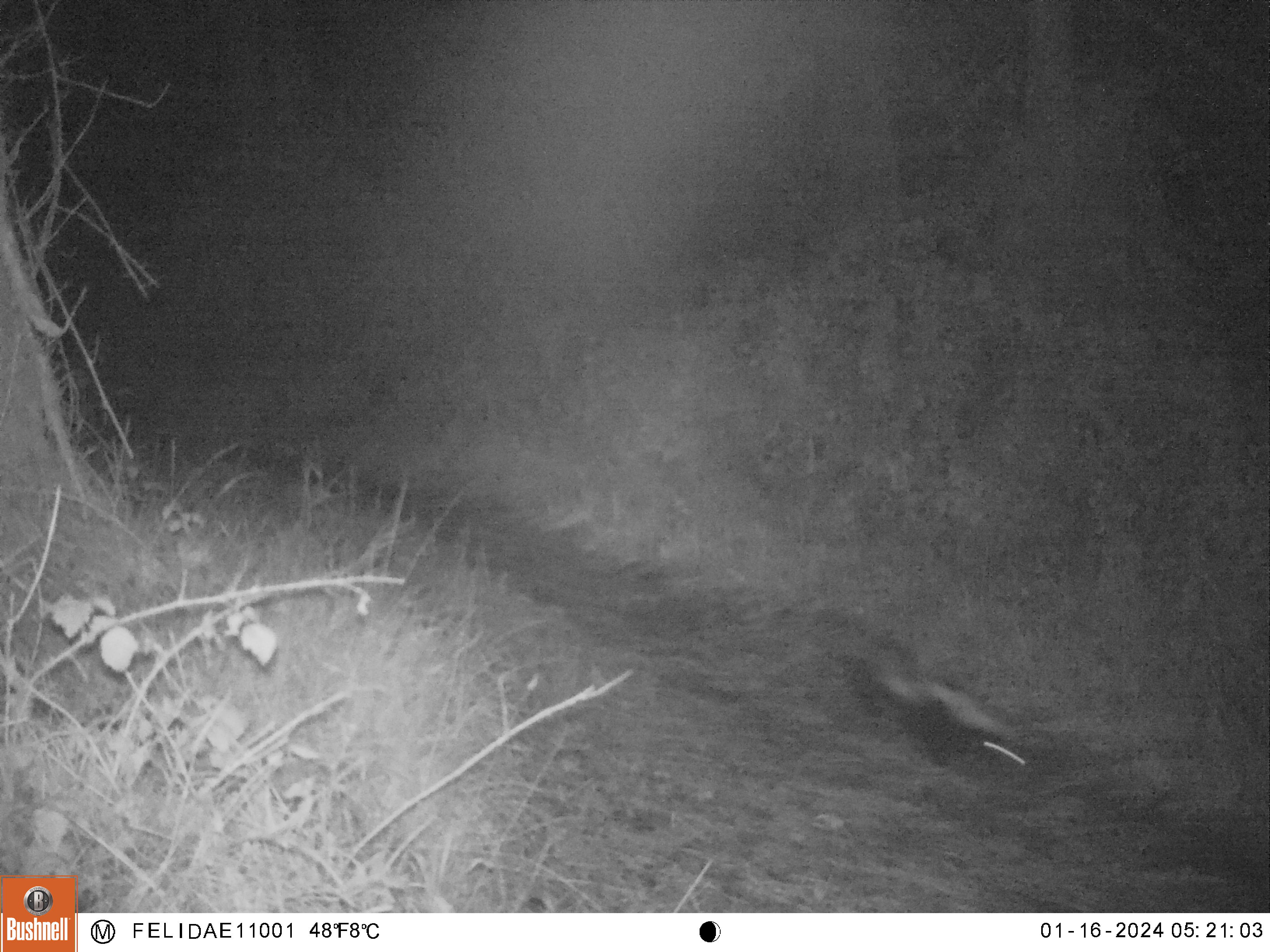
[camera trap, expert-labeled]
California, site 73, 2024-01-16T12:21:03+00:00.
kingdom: Animalia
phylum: Chordata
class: Mammalia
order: Carnivora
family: Mephitidae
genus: Mephitis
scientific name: Mephitis mephitis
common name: striped skunk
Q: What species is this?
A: Striped skunk (Mephitis mephitis).